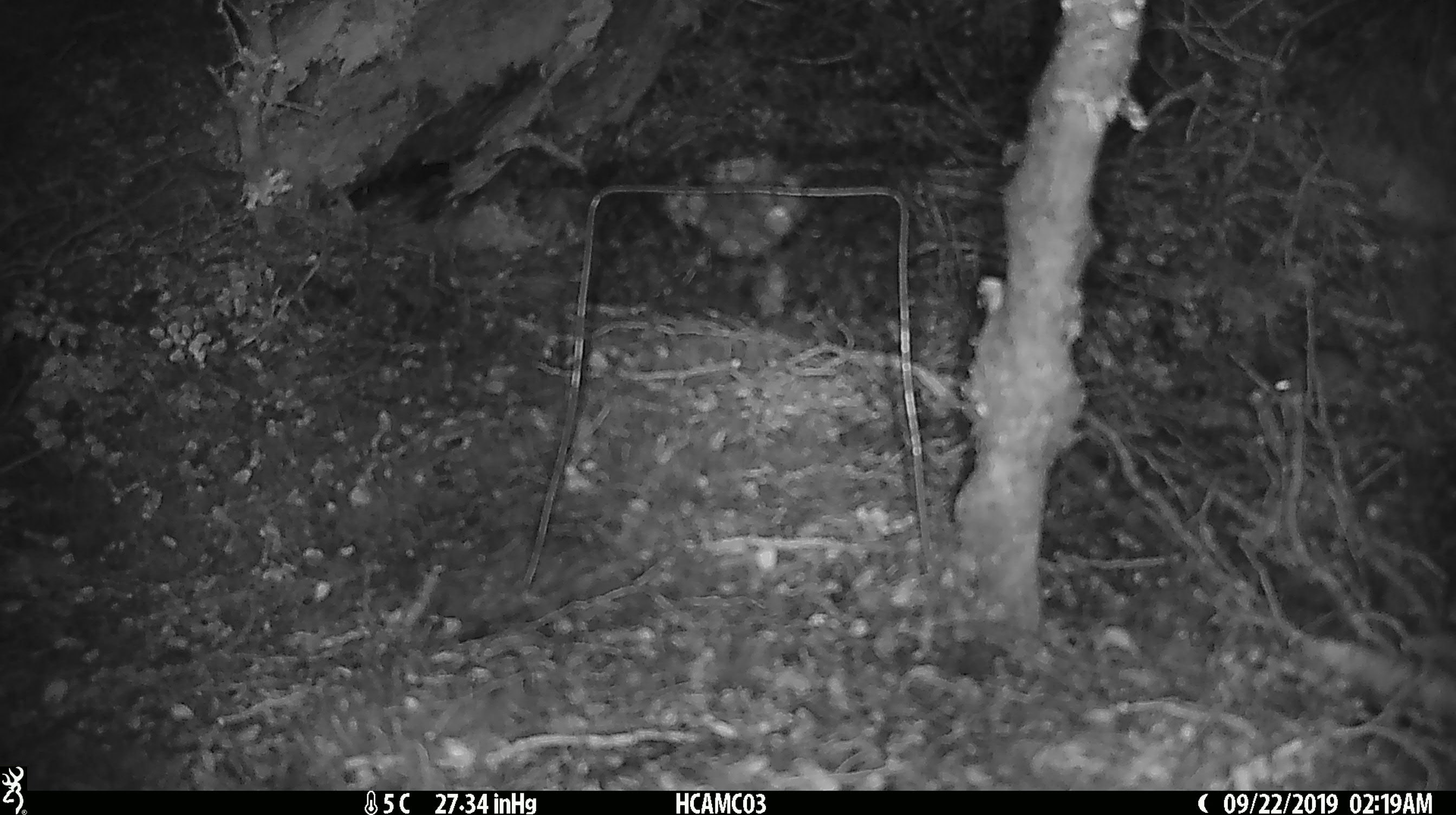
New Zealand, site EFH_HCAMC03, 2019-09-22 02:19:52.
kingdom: Animalia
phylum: Chordata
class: Mammalia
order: Rodentia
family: Muridae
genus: Mus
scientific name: Mus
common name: mouse